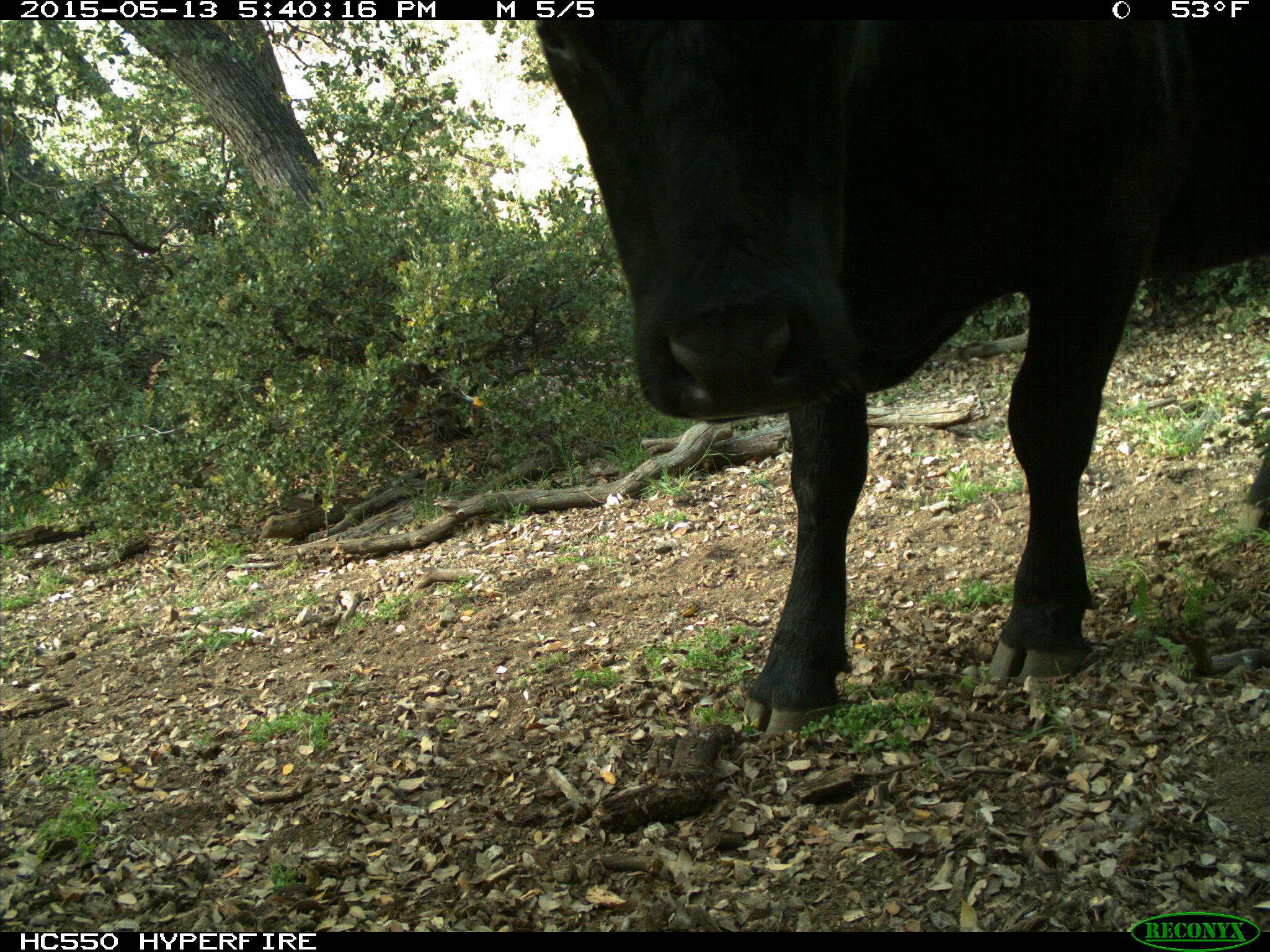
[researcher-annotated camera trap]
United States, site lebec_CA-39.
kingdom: Animalia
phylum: Chordata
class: Mammalia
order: Artiodactyla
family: Bovidae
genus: Bos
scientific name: Bos taurus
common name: domestic cow